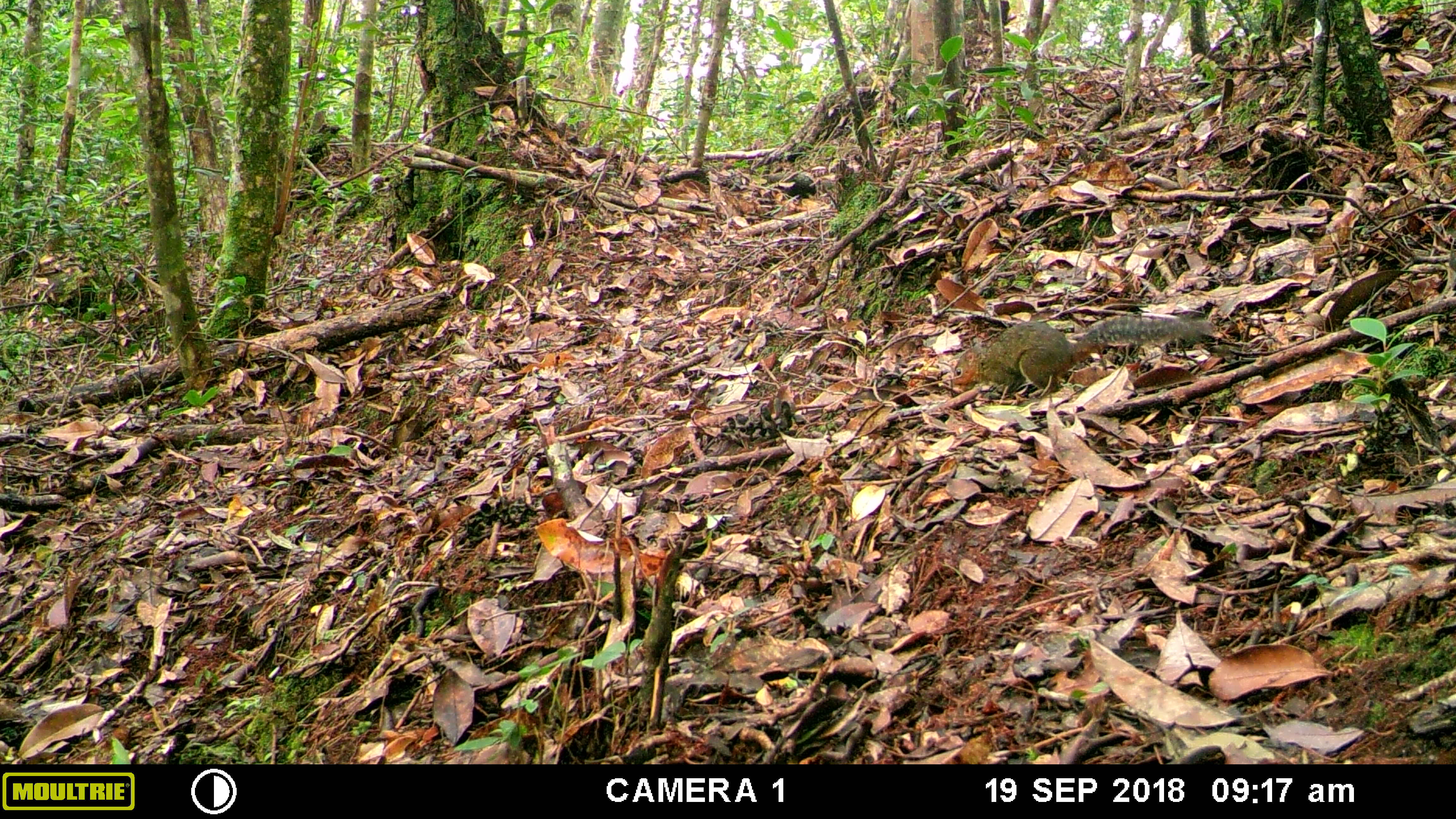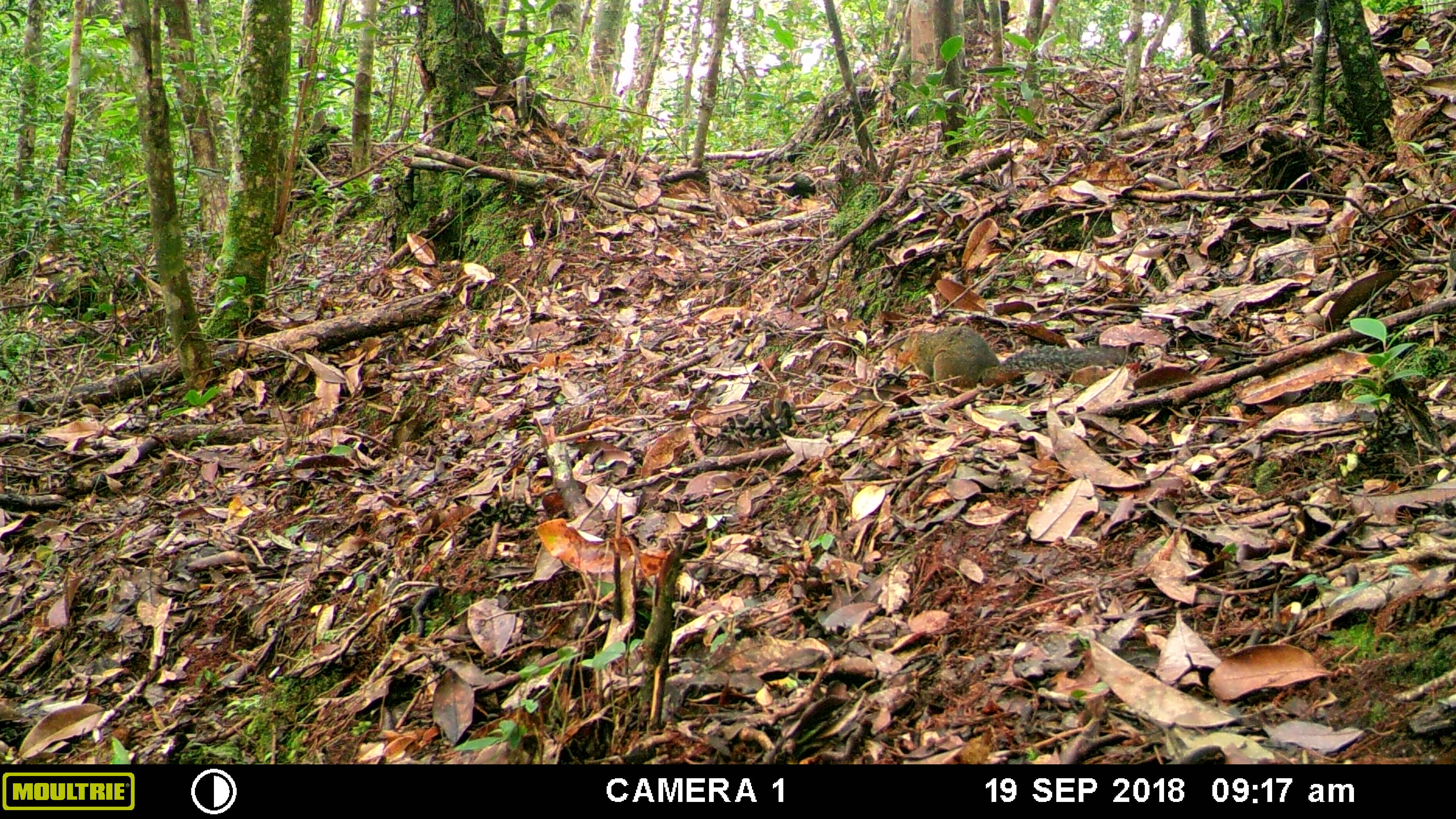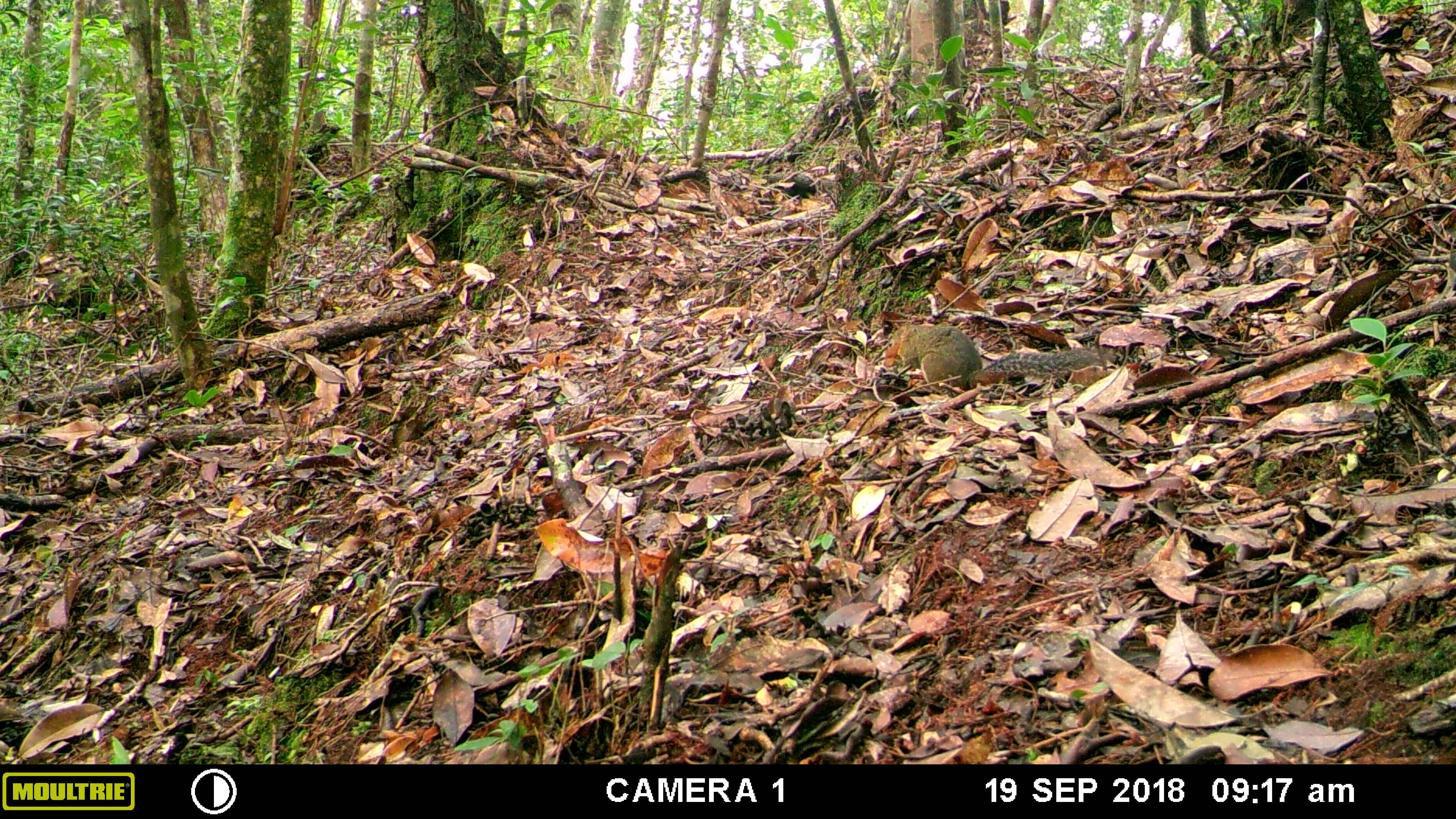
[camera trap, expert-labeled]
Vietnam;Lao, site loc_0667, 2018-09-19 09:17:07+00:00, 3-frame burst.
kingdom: Animalia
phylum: Chordata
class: Mammalia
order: Rodentia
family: Sciuridae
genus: Dremomys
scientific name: Dremomys rufigenis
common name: red-cheeked squirrel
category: red cheeked squirrel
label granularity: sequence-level